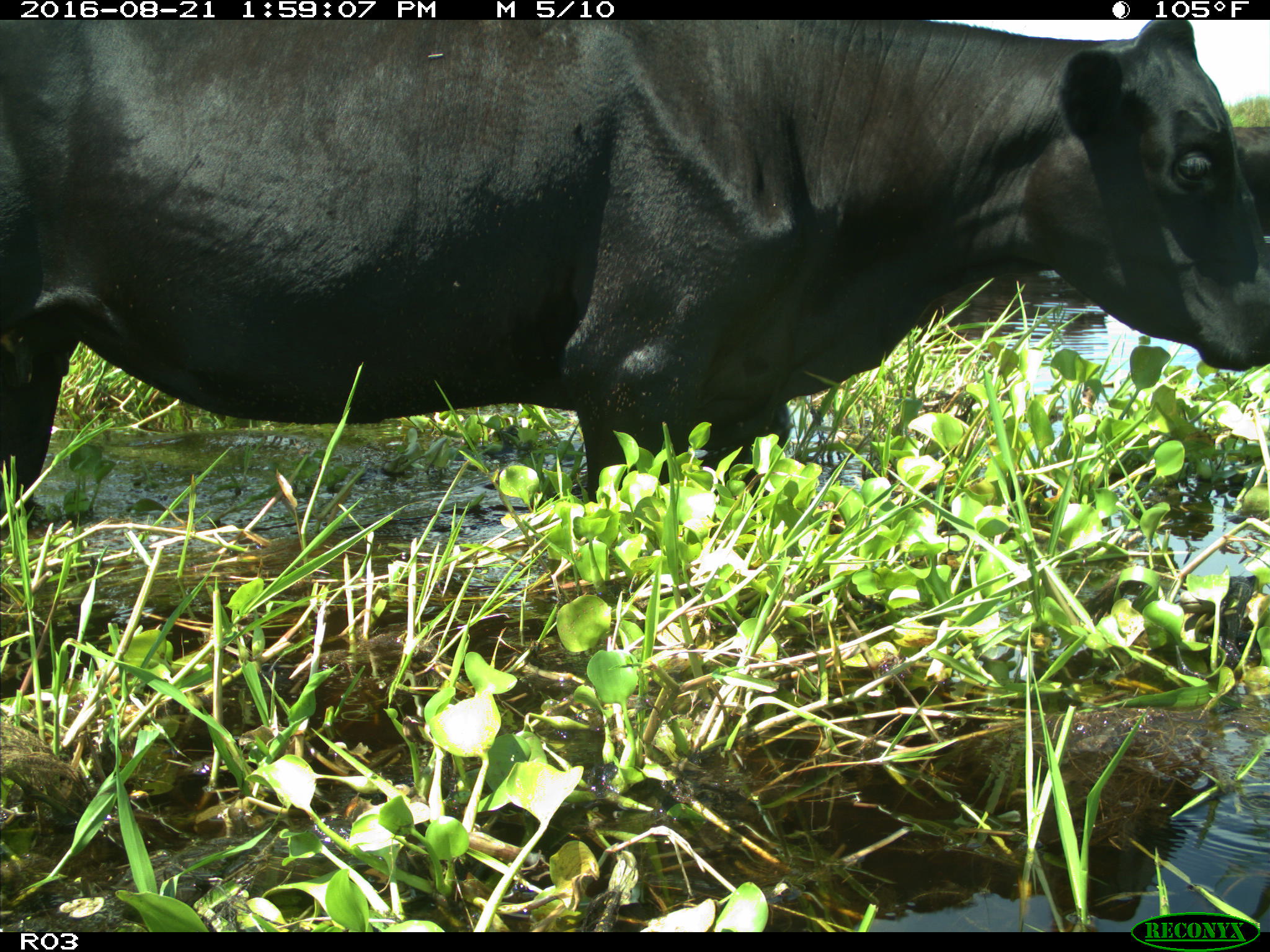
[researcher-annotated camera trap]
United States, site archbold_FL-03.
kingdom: Animalia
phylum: Chordata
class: Mammalia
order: Artiodactyla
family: Bovidae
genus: Bos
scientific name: Bos taurus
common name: domestic cow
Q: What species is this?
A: Bos taurus (domestic cow).